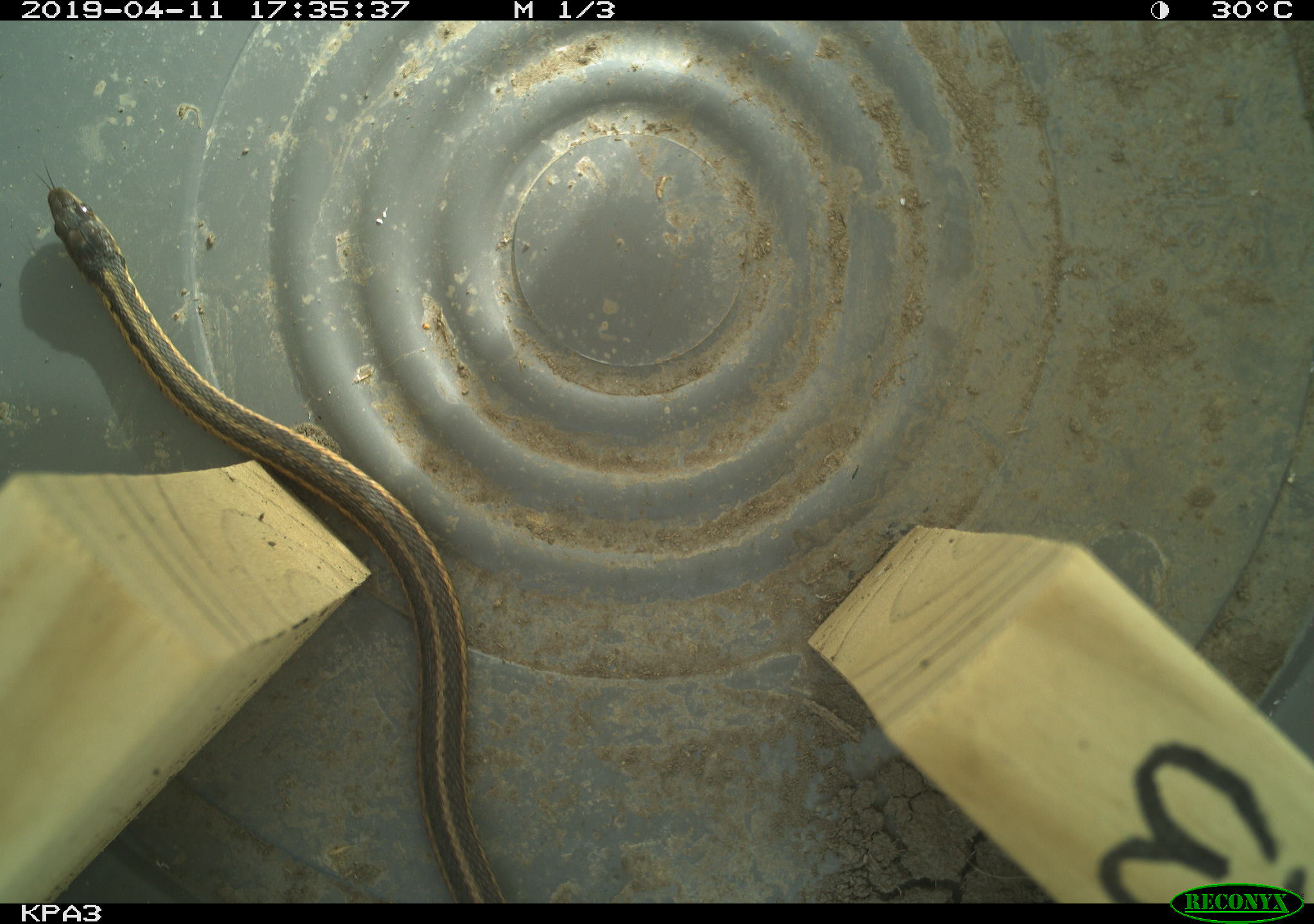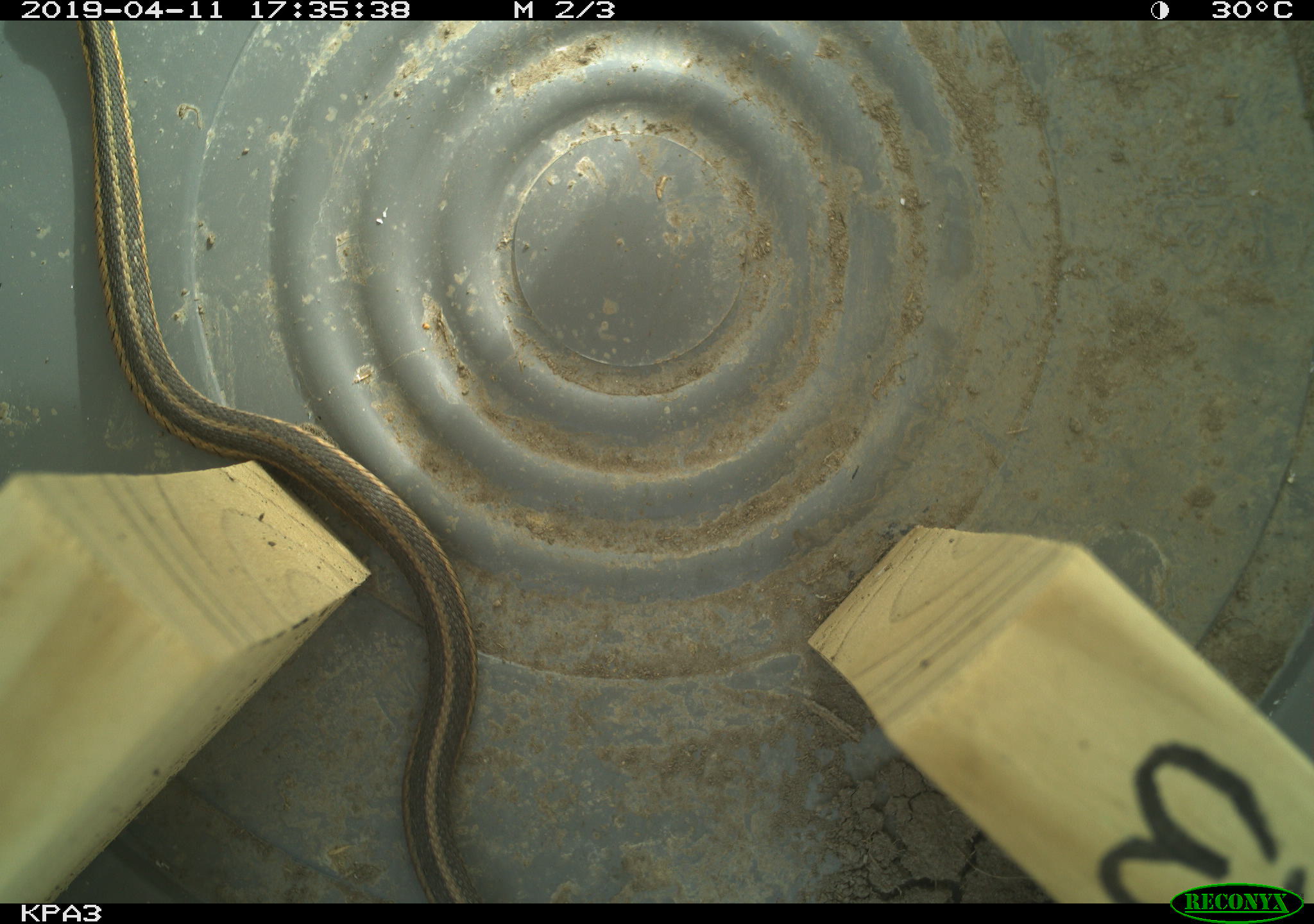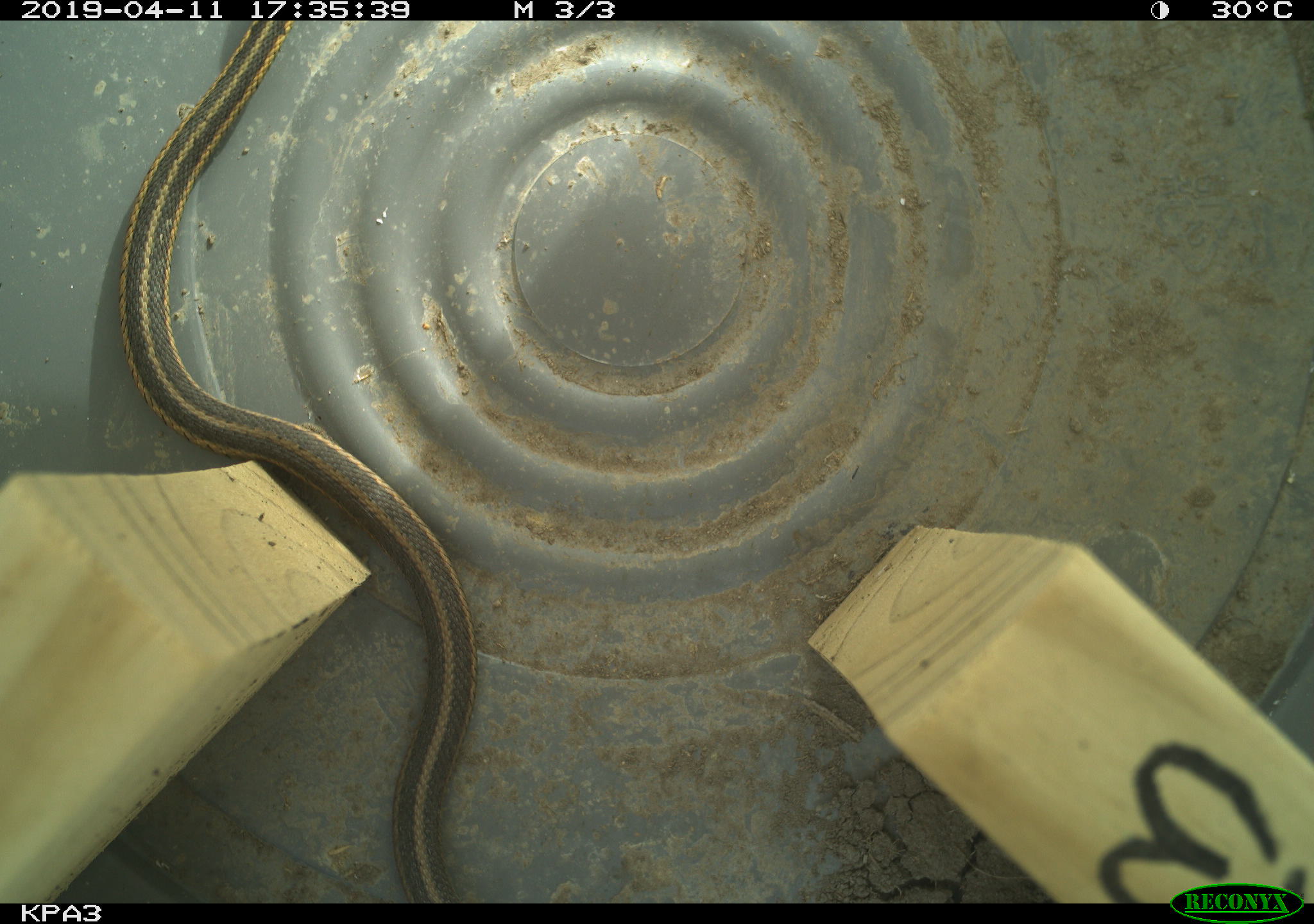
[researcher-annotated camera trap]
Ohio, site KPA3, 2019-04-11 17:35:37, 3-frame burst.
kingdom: Animalia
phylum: Chordata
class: Reptilia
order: Squamata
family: Colubridae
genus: Thamnophis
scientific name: Thamnophis sirtalis sirtalis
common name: eastern gartersnake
Eastern gartersnake (Thamnophis sirtalis sirtalis).